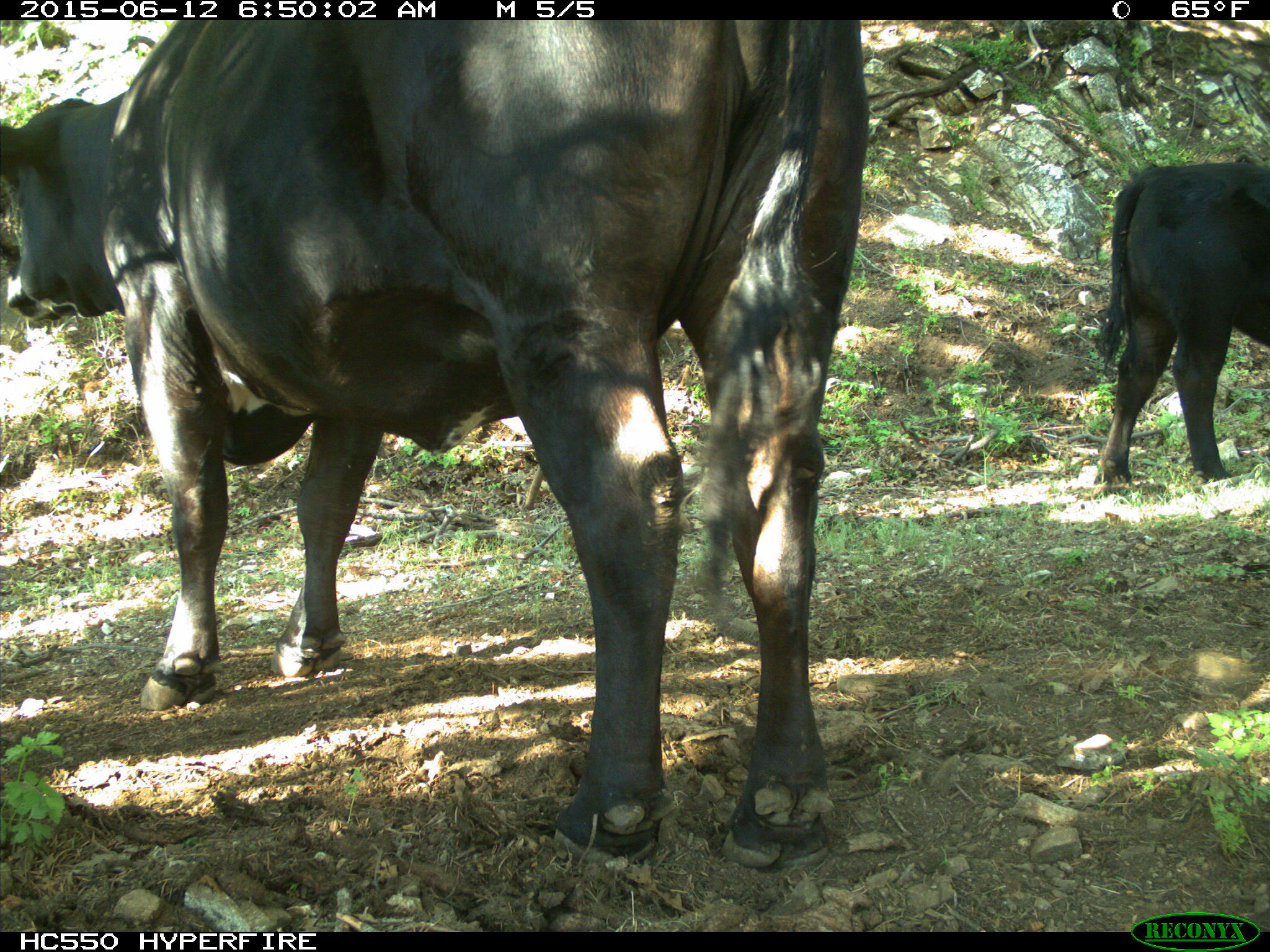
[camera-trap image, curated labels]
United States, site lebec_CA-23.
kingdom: Animalia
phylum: Chordata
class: Mammalia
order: Artiodactyla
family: Bovidae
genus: Bos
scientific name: Bos taurus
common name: domestic cow